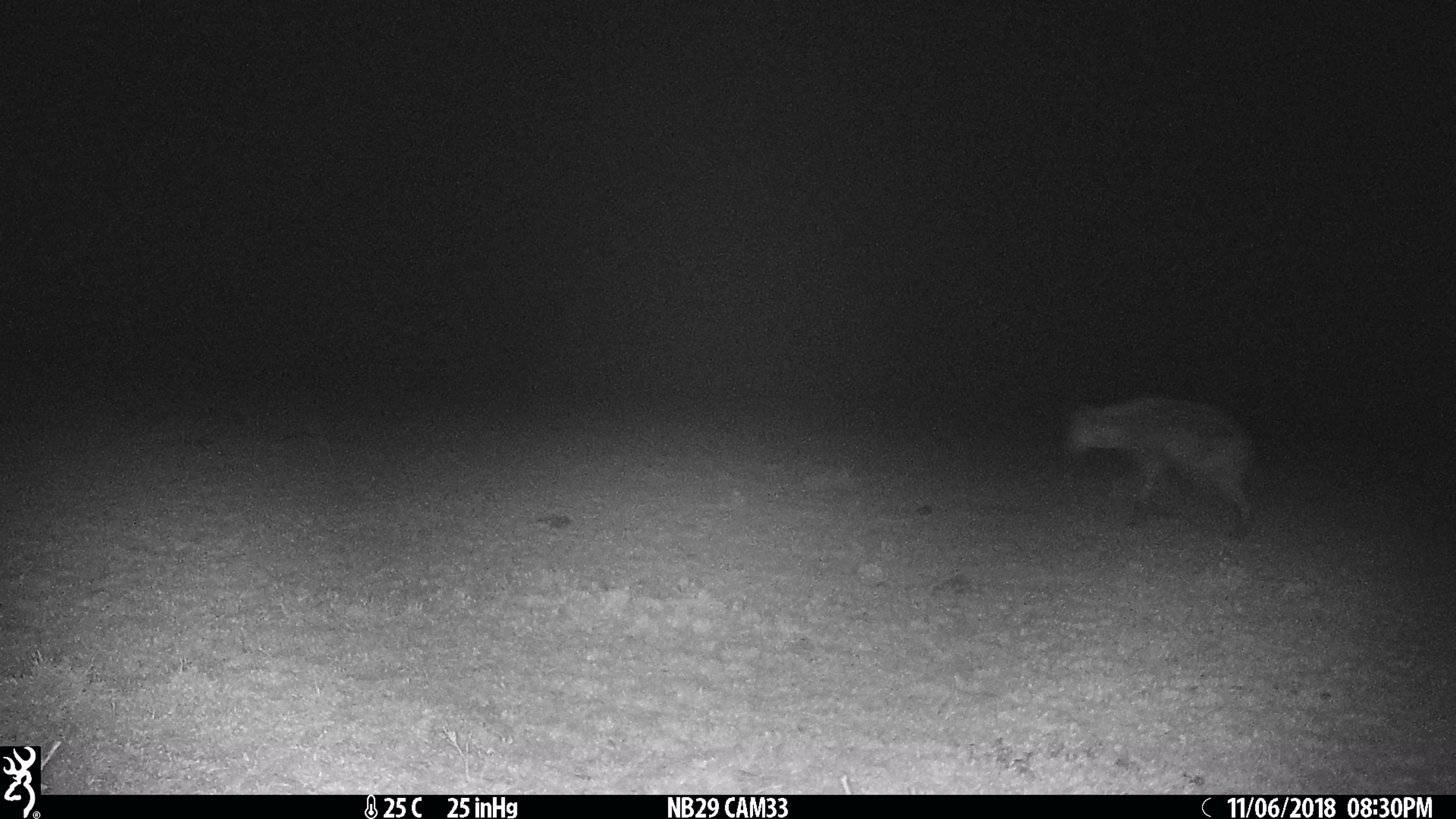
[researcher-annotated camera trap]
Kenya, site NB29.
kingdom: Animalia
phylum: Chordata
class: Mammalia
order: Carnivora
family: Hyaenidae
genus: Crocuta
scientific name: Crocuta crocuta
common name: spotted hyena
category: hyena spotted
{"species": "hyena spotted (spotted hyena) (Crocuta crocuta)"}